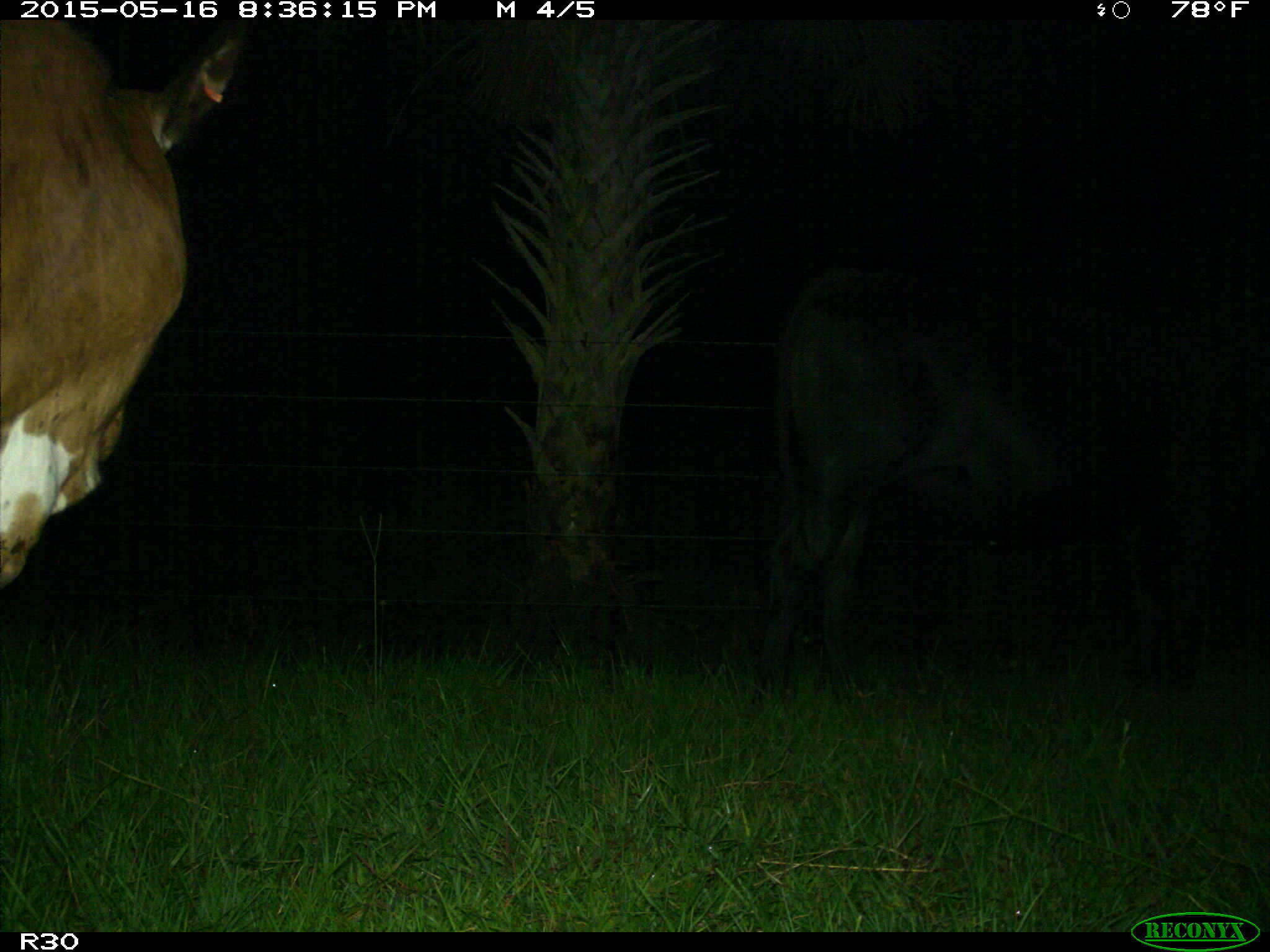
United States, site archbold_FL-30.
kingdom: Animalia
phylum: Chordata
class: Mammalia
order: Artiodactyla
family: Bovidae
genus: Bos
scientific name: Bos taurus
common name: domestic cow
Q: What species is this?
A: Bos taurus (domestic cow).